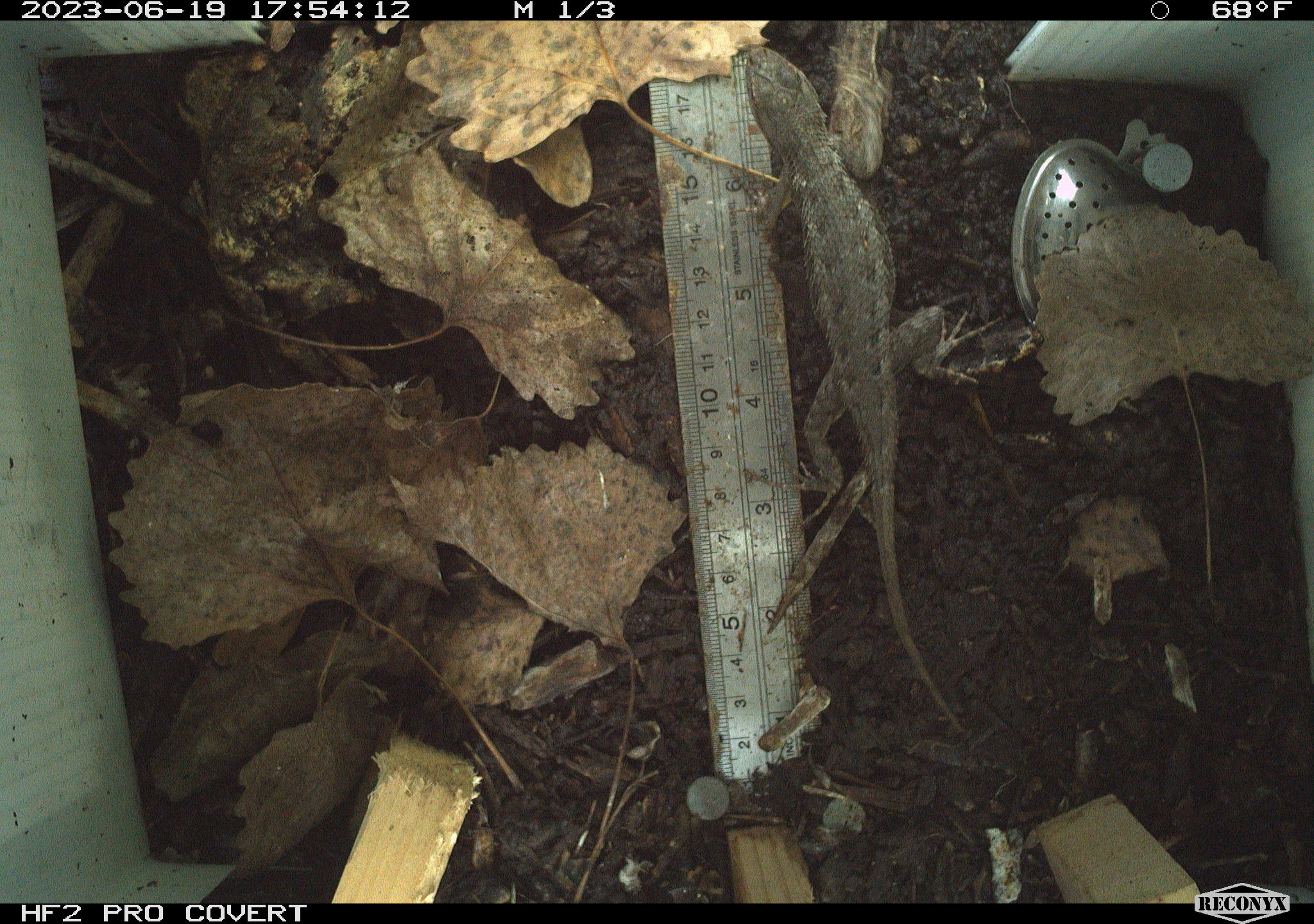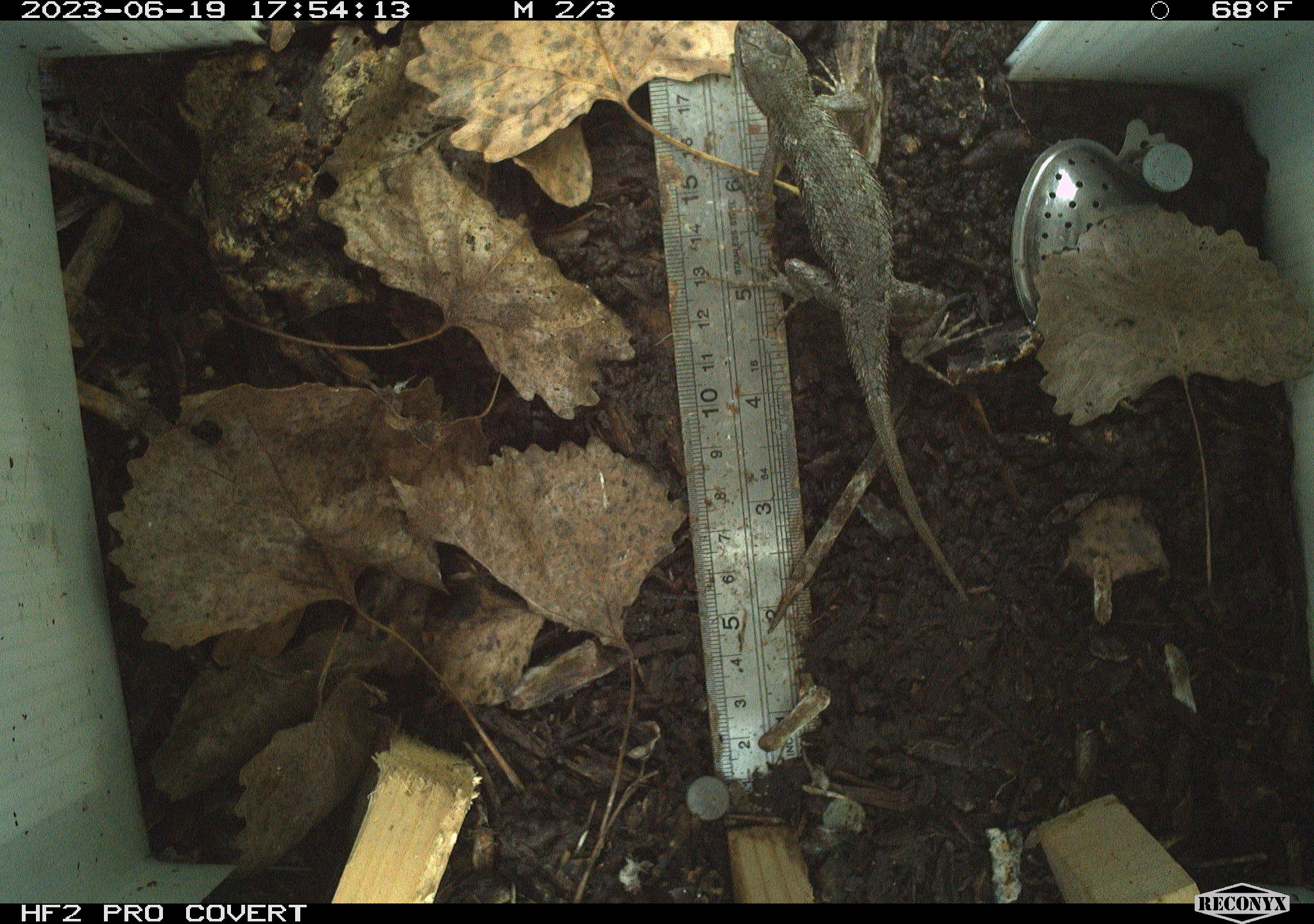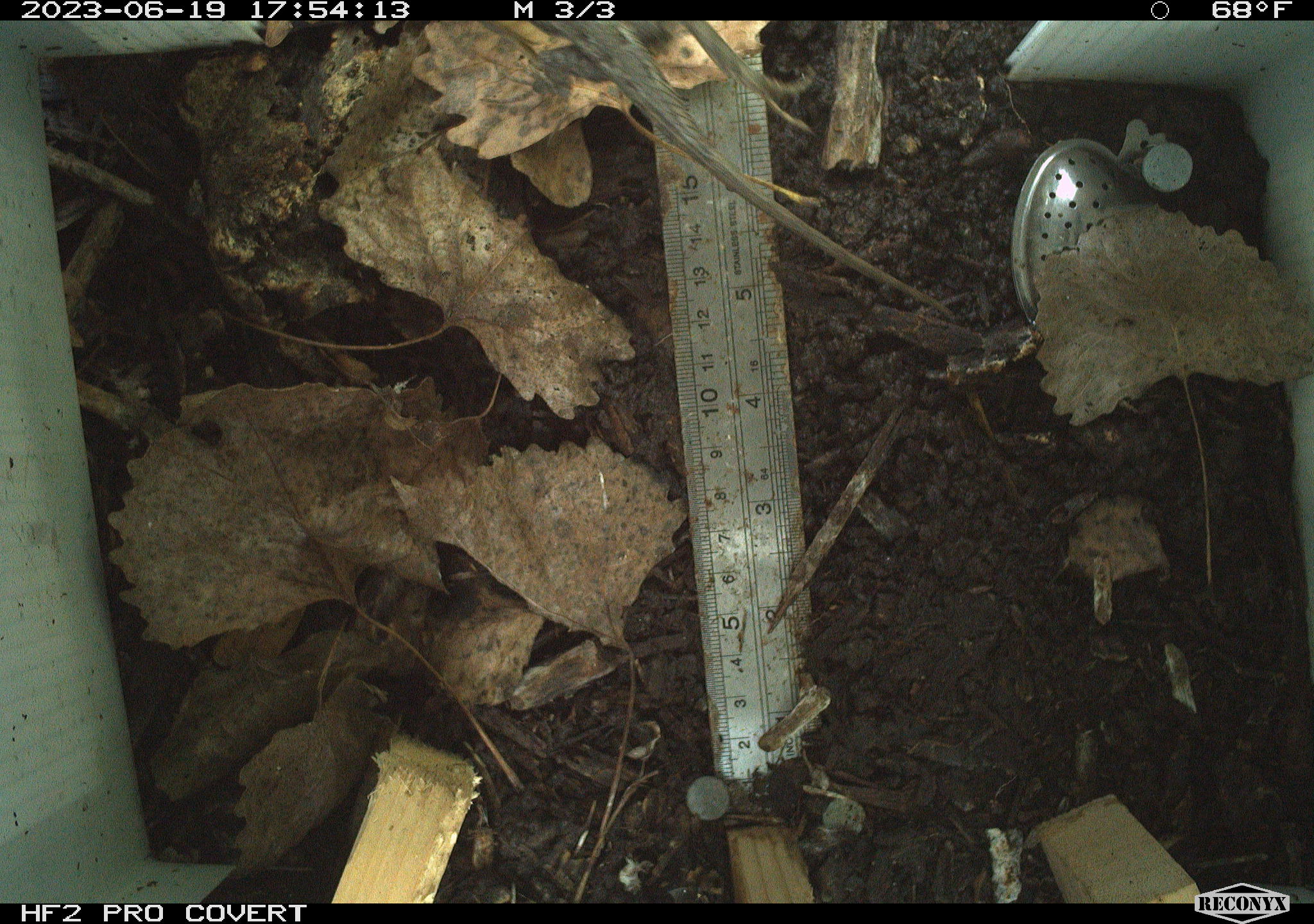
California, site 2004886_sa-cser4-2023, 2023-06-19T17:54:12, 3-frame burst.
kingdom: Animalia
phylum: Chordata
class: Reptilia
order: Squamata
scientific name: Squamata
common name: lizards and snakes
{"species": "lizards and snakes (Squamata)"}